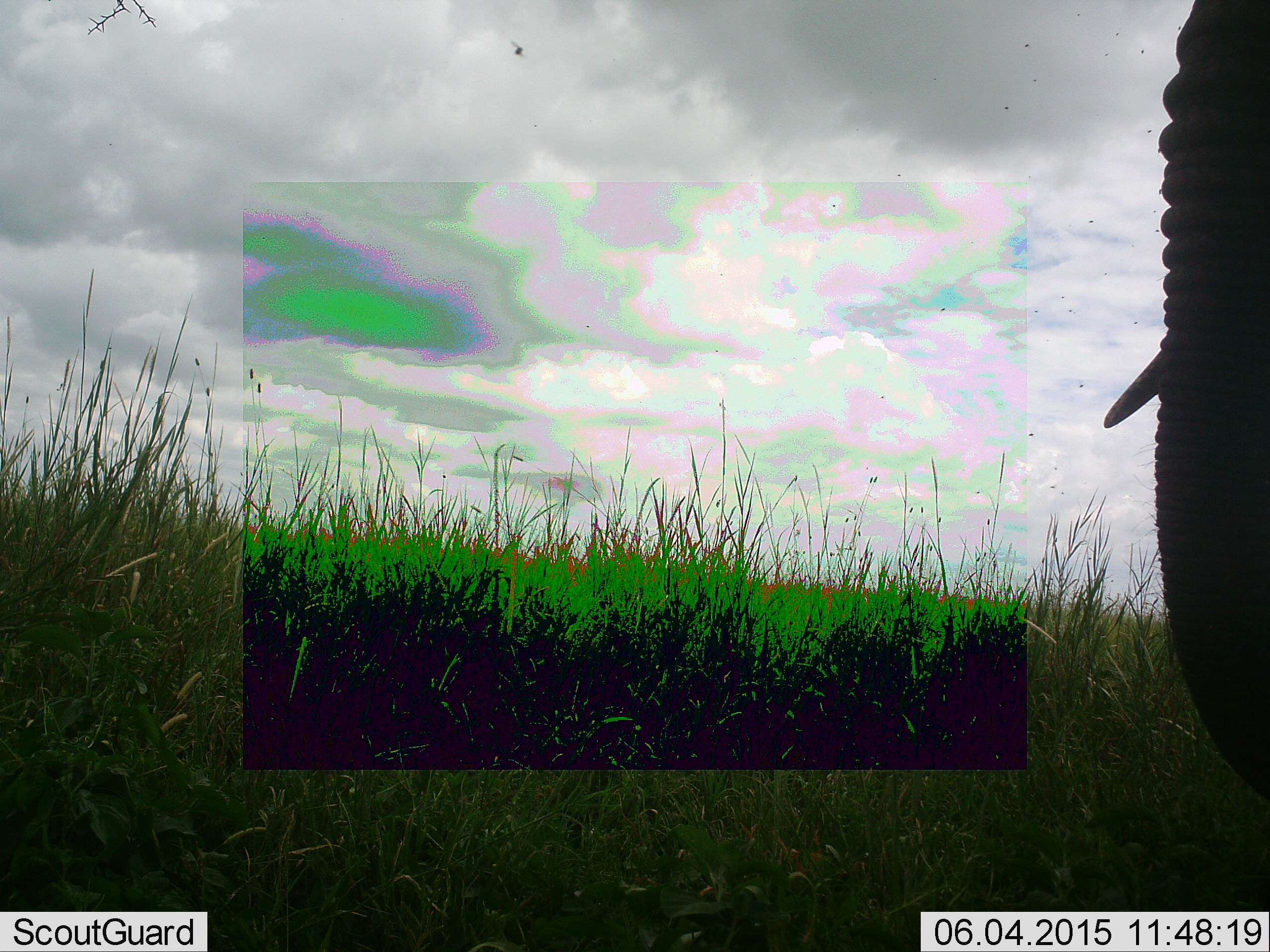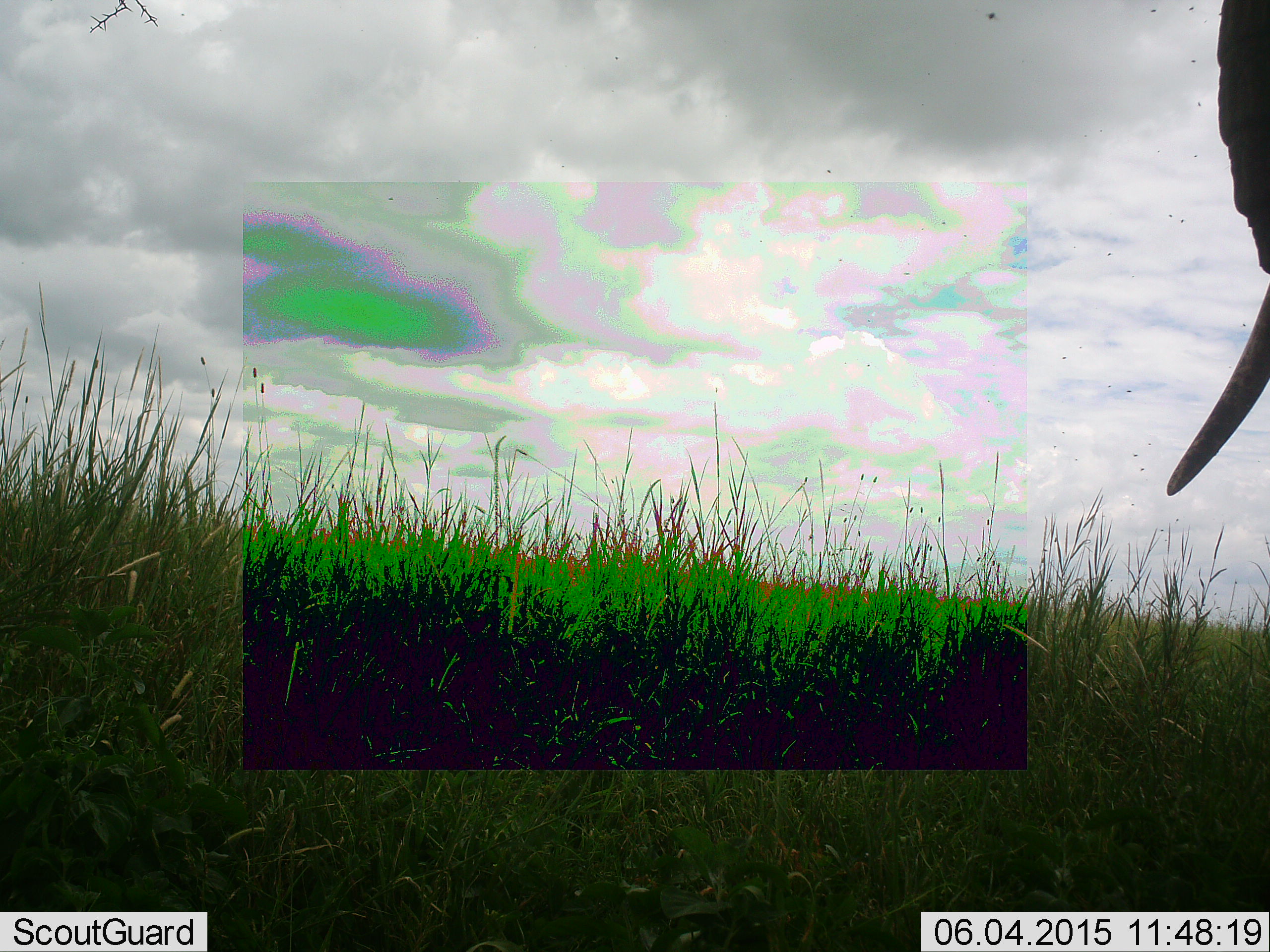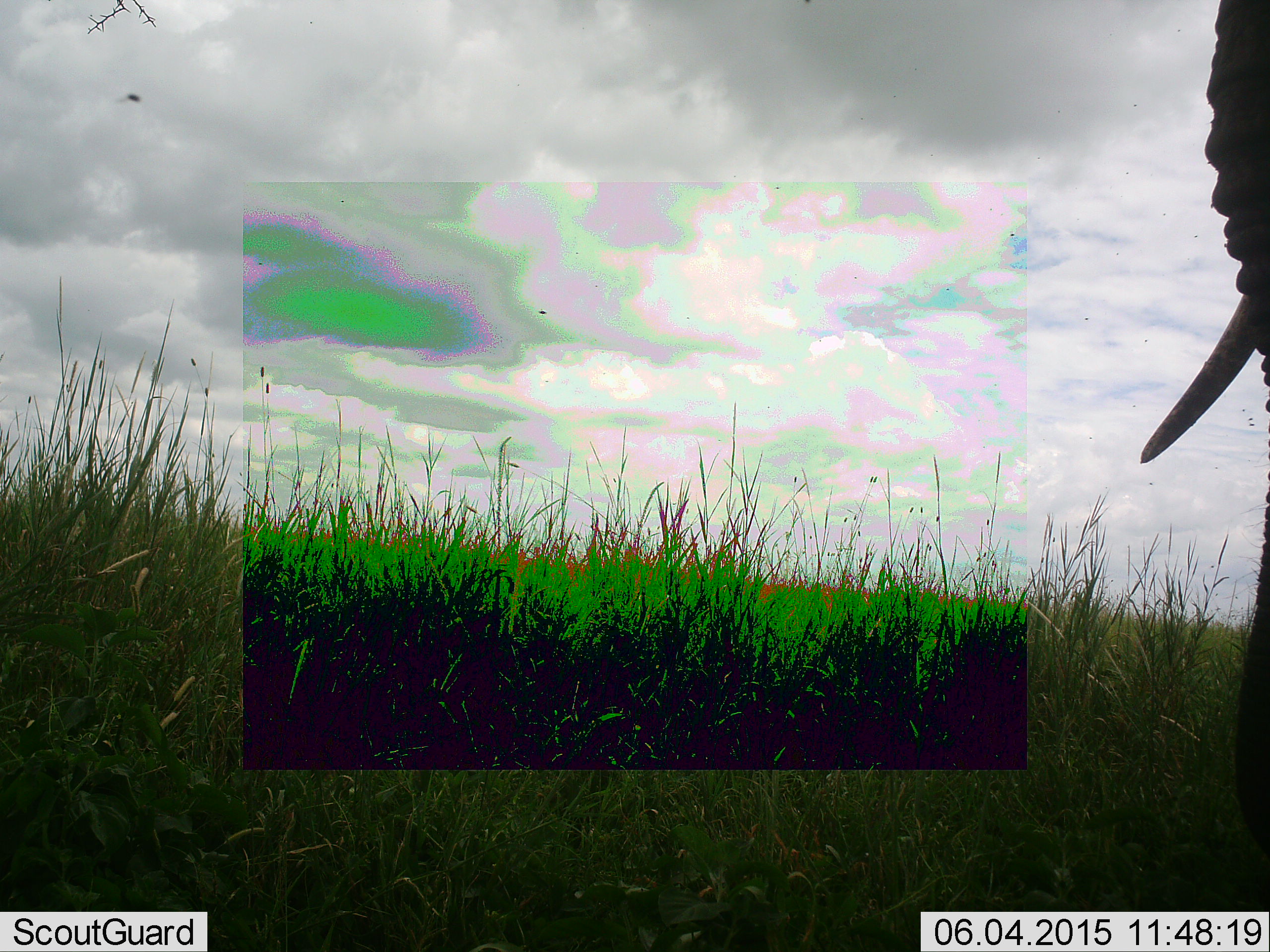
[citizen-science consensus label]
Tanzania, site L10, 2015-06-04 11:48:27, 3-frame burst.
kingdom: Animalia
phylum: Chordata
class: Mammalia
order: Proboscidea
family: Elephantidae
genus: Loxodonta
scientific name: Loxodonta africana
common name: african bush elephant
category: elephant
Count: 1.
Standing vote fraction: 60%.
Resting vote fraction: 0%.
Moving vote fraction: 30%.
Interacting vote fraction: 0%.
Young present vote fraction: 0%.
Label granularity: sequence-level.